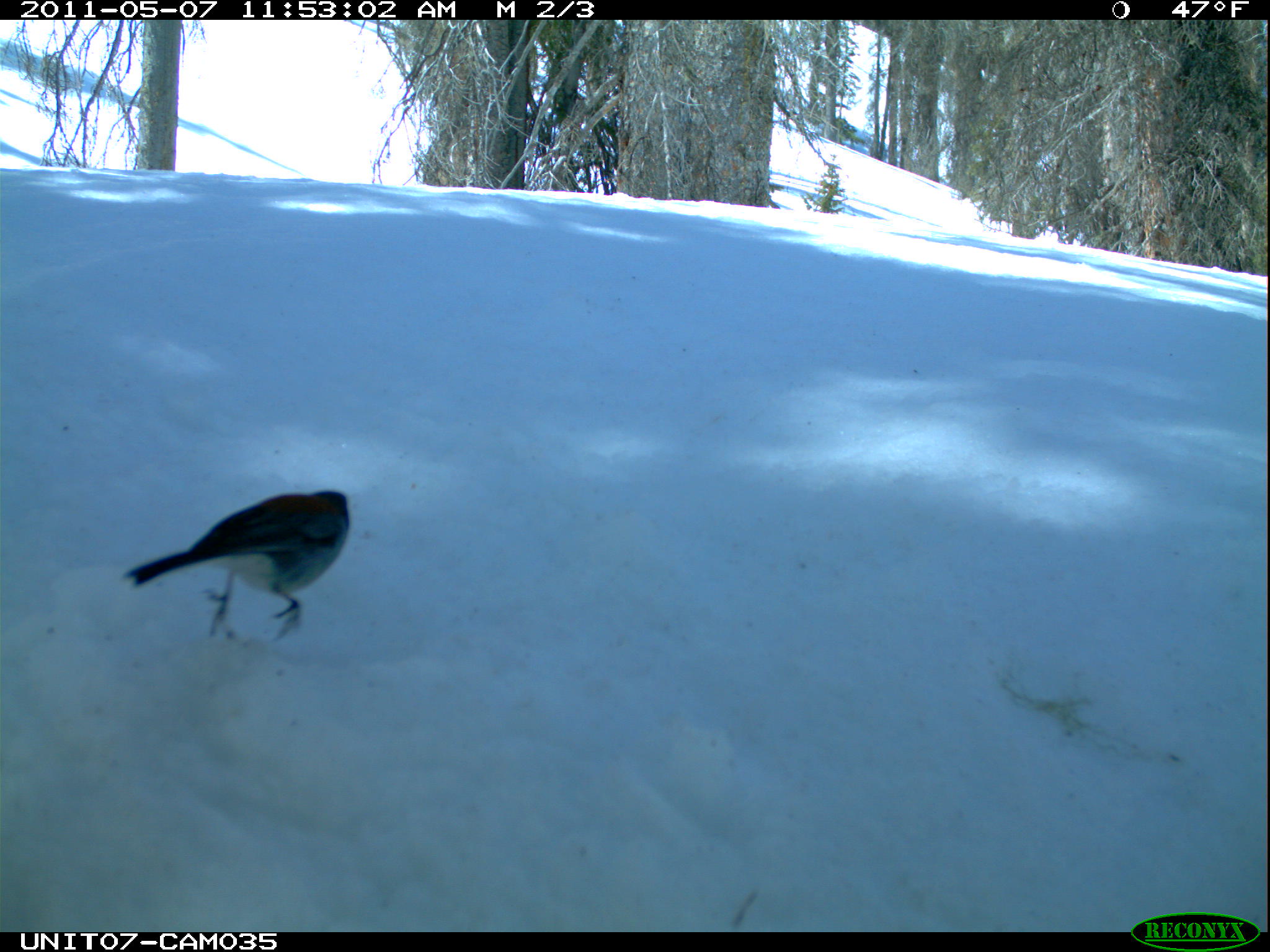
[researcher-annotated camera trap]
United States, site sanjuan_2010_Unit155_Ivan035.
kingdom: Animalia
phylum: Chordata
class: Aves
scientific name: Aves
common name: birds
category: unidentified bird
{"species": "unidentified bird (birds) (Aves)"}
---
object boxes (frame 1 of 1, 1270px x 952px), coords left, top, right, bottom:
animal: 126, 486, 353, 646